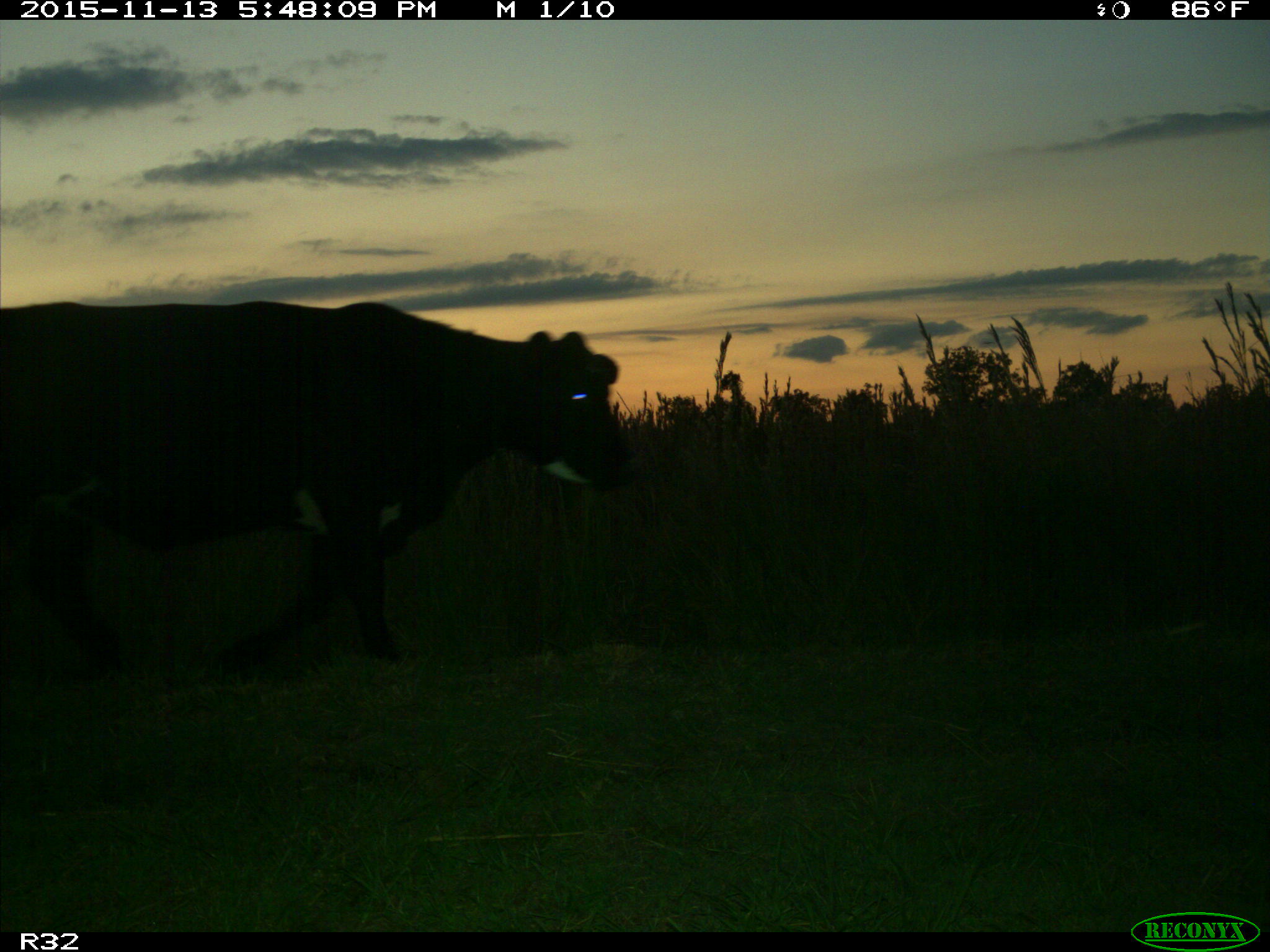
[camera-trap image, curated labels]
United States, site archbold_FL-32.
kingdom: Animalia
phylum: Chordata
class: Mammalia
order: Artiodactyla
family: Bovidae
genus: Bos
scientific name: Bos taurus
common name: domestic cow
Bos taurus (domestic cow).